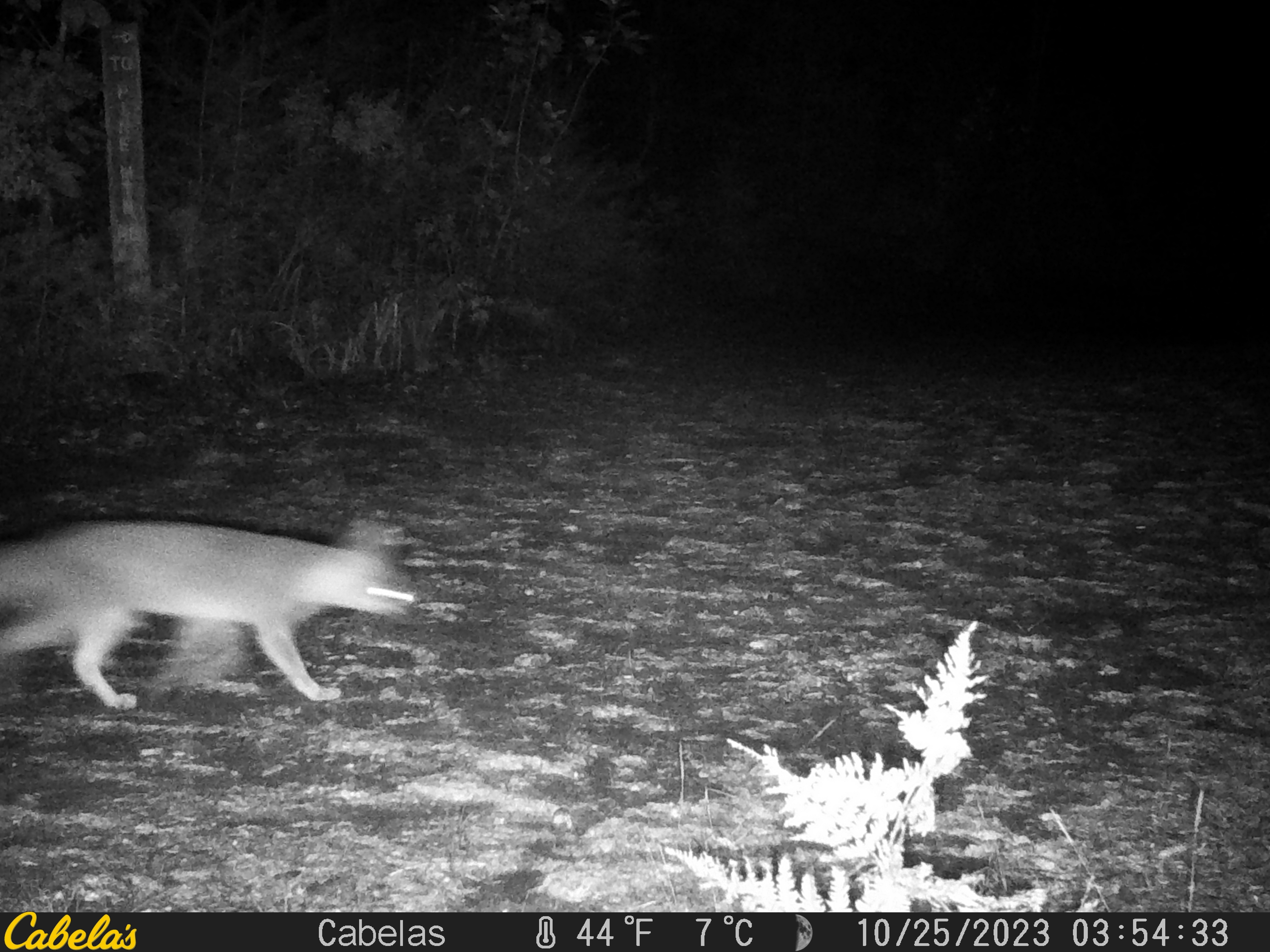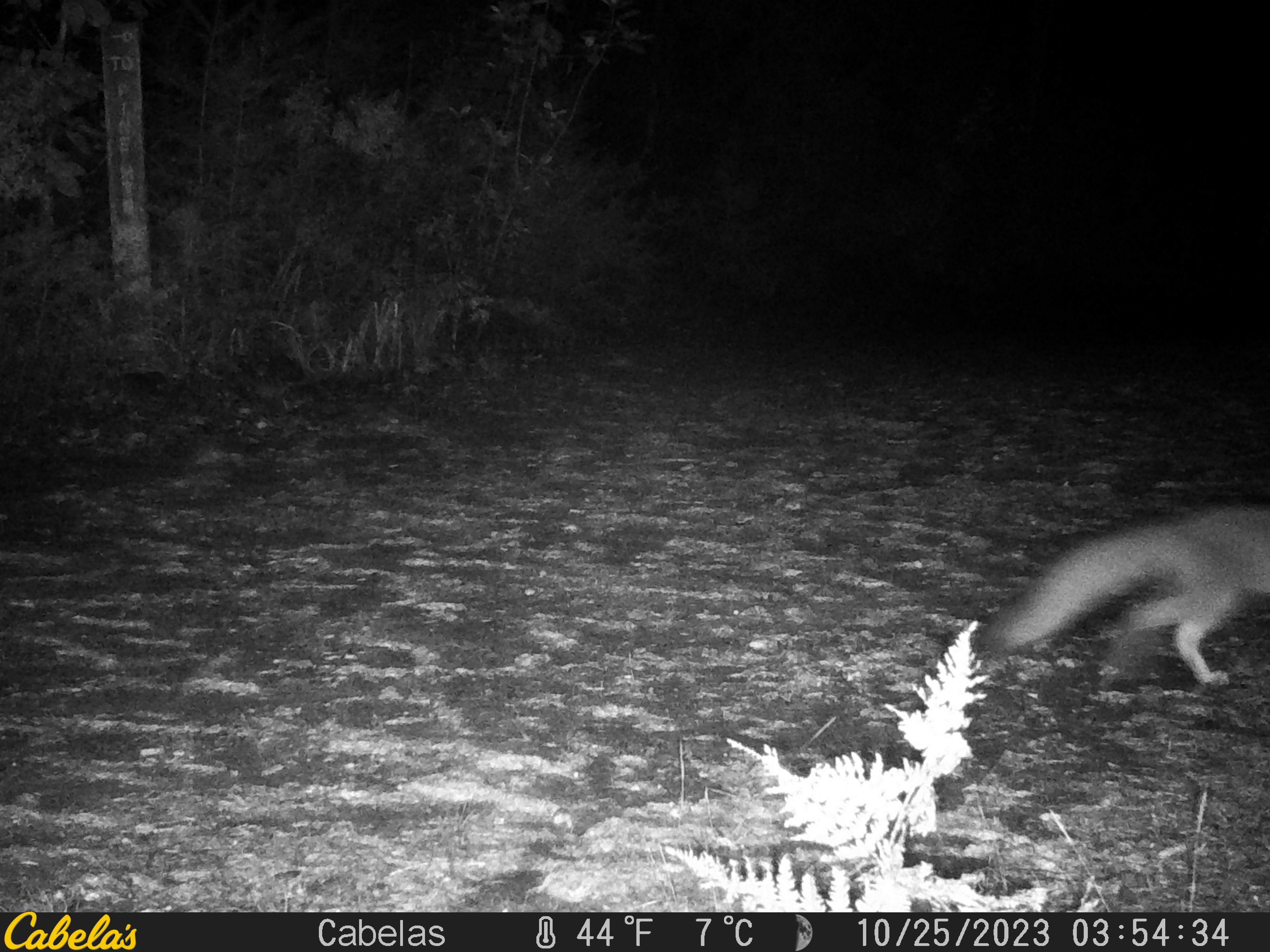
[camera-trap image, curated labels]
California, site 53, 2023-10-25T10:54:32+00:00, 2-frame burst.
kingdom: Animalia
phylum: Chordata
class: Mammalia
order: Carnivora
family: Canidae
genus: Urocyon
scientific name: Urocyon cinereoargenteus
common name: gray fox